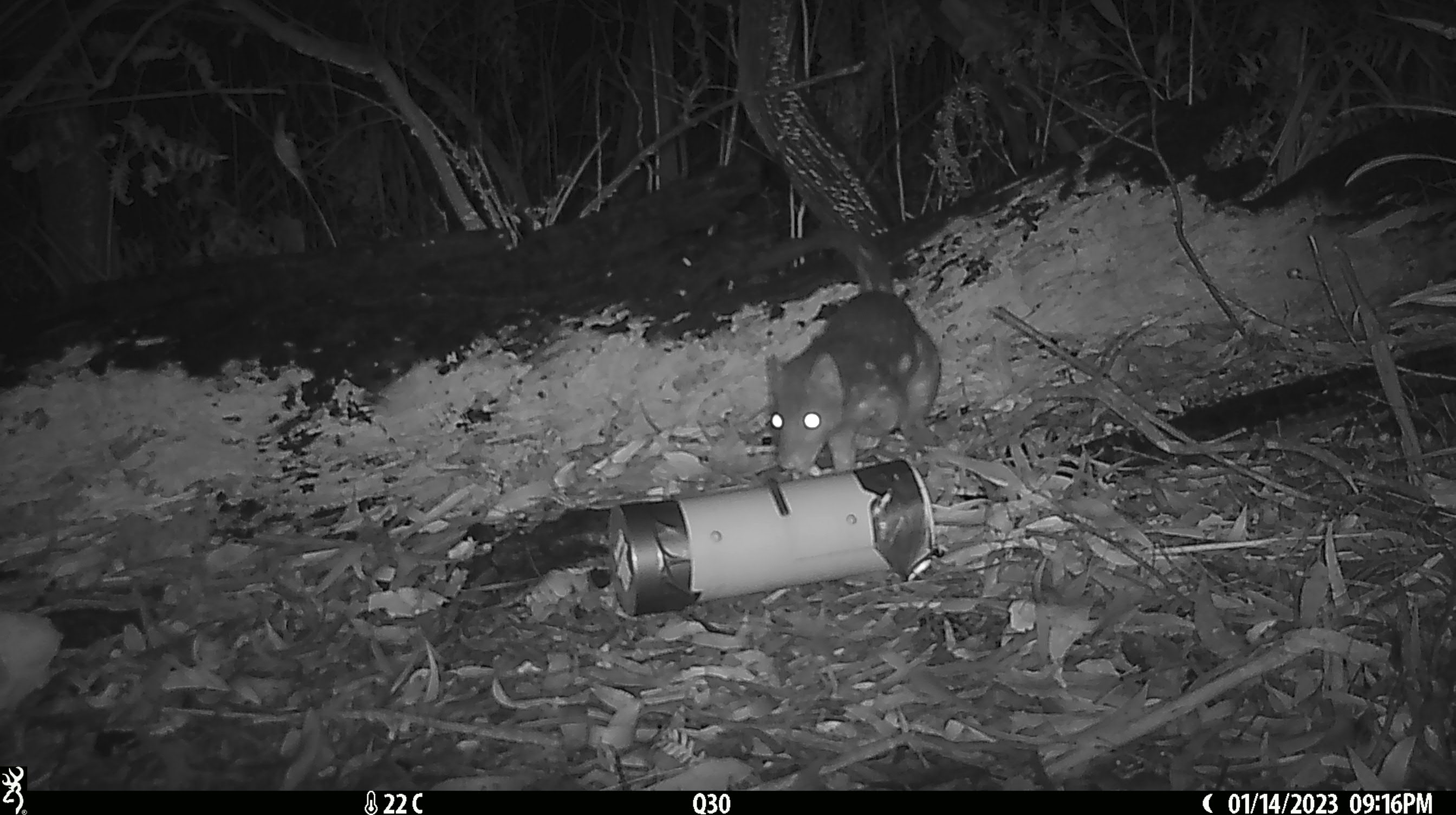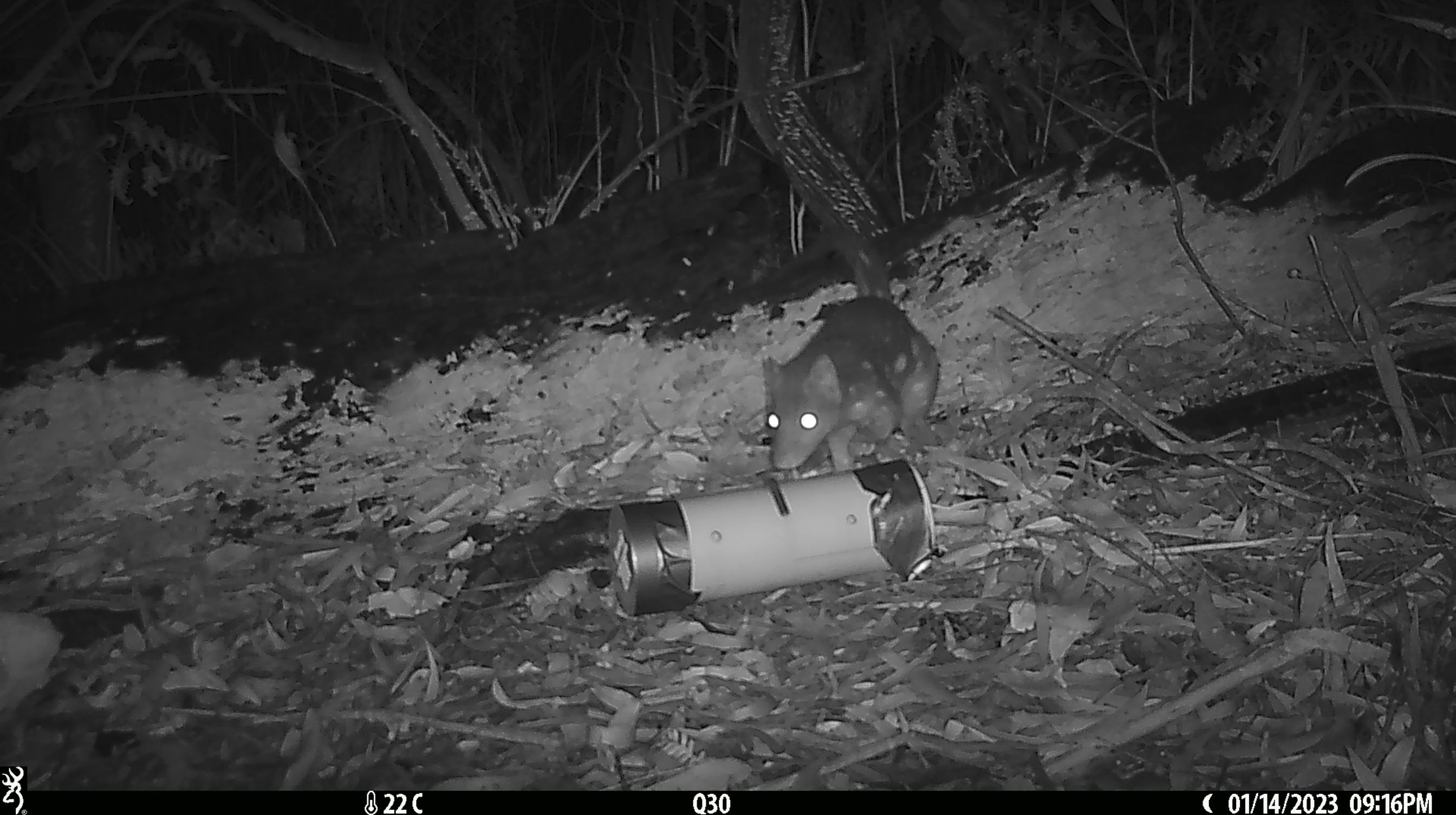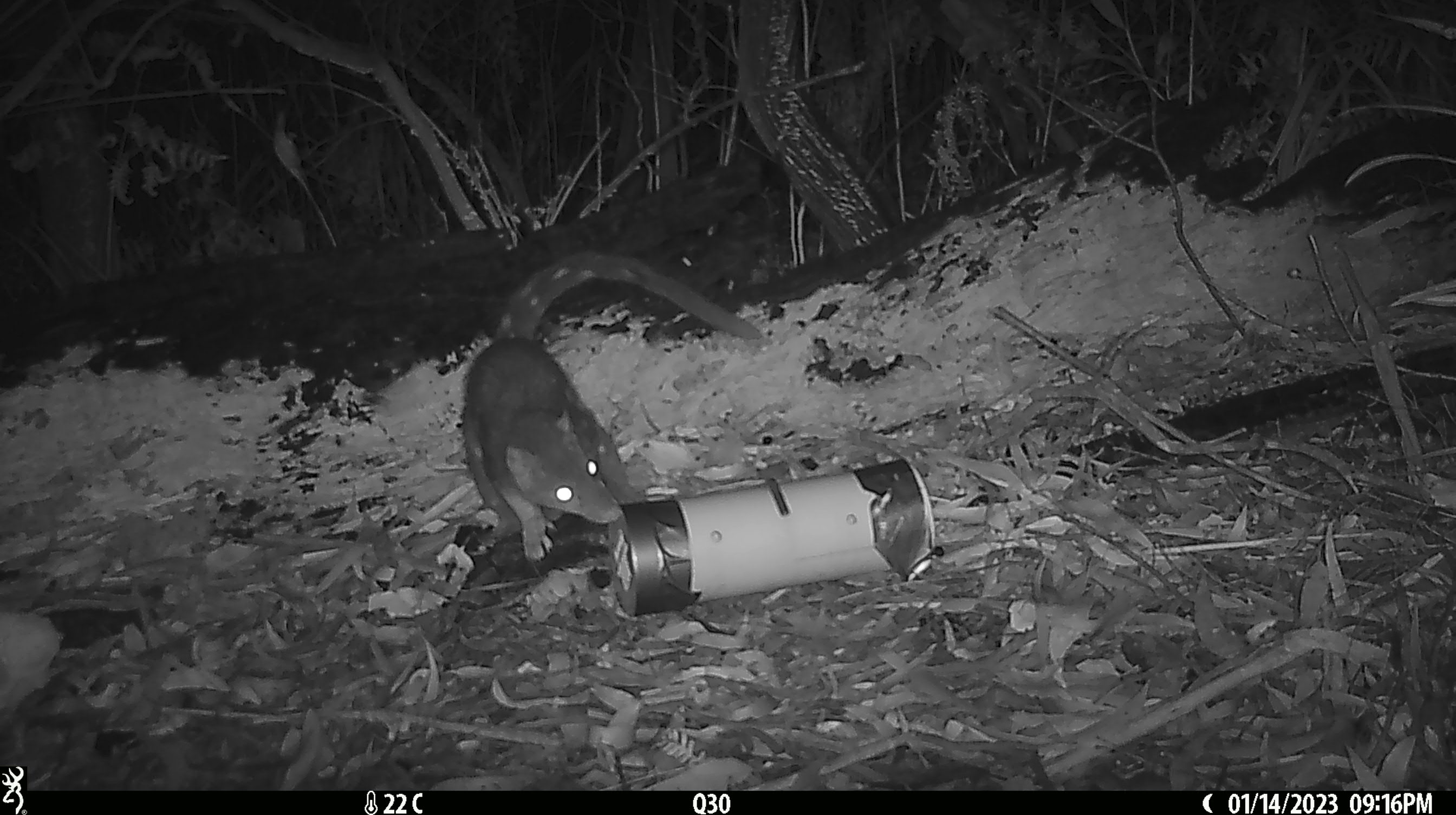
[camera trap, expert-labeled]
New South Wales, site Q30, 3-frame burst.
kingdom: Animalia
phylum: Chordata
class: Mammalia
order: Dasyuromorphia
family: Dasyuridae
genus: Dasyurus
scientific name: Dasyurus maculatus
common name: spotted-tailed quoll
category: quoll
Quoll (spotted-tailed quoll) (Dasyurus maculatus).